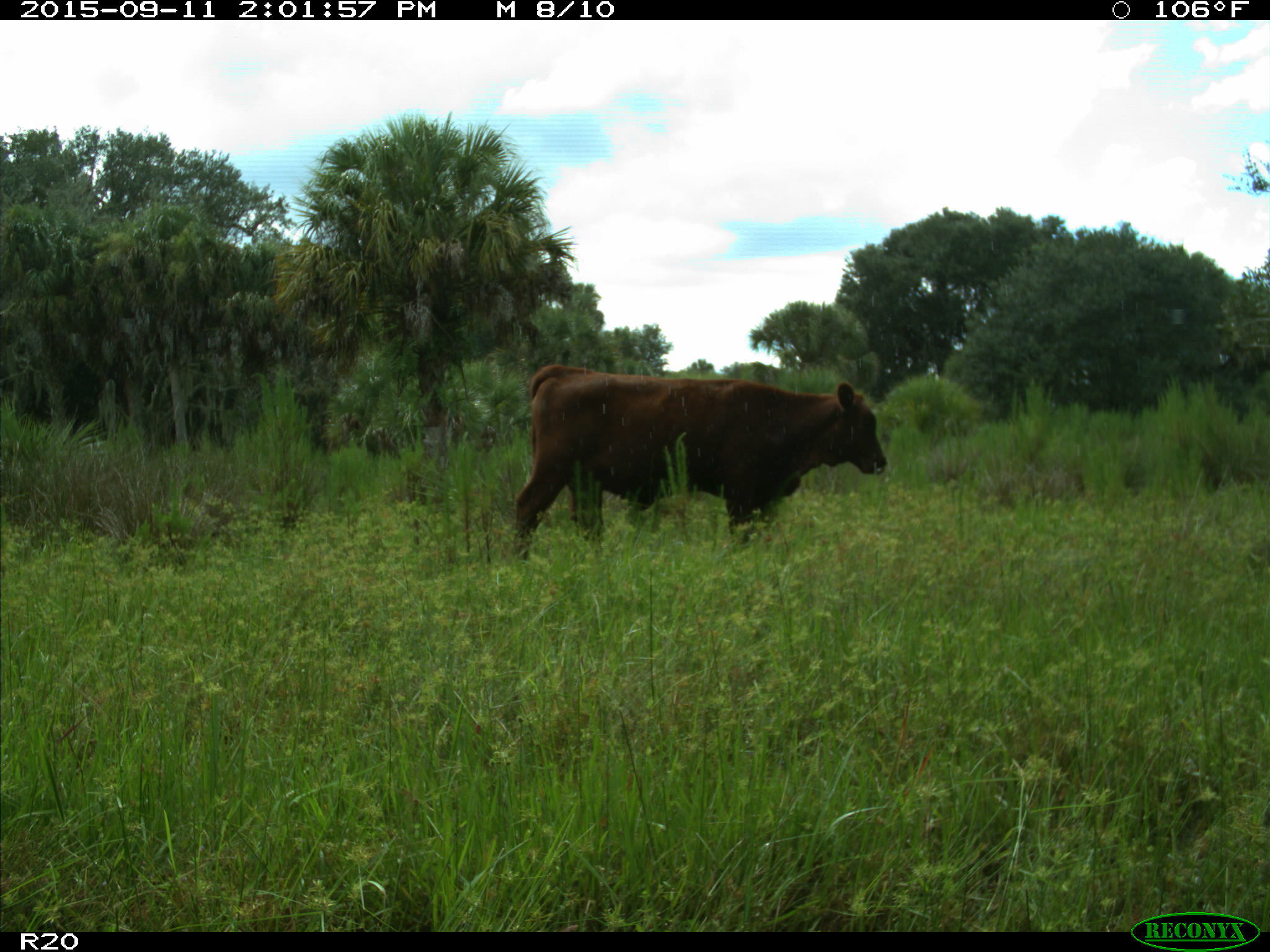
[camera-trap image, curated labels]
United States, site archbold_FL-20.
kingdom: Animalia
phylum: Chordata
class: Mammalia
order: Artiodactyla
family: Bovidae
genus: Bos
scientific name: Bos taurus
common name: domestic cow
Bos taurus (domestic cow).